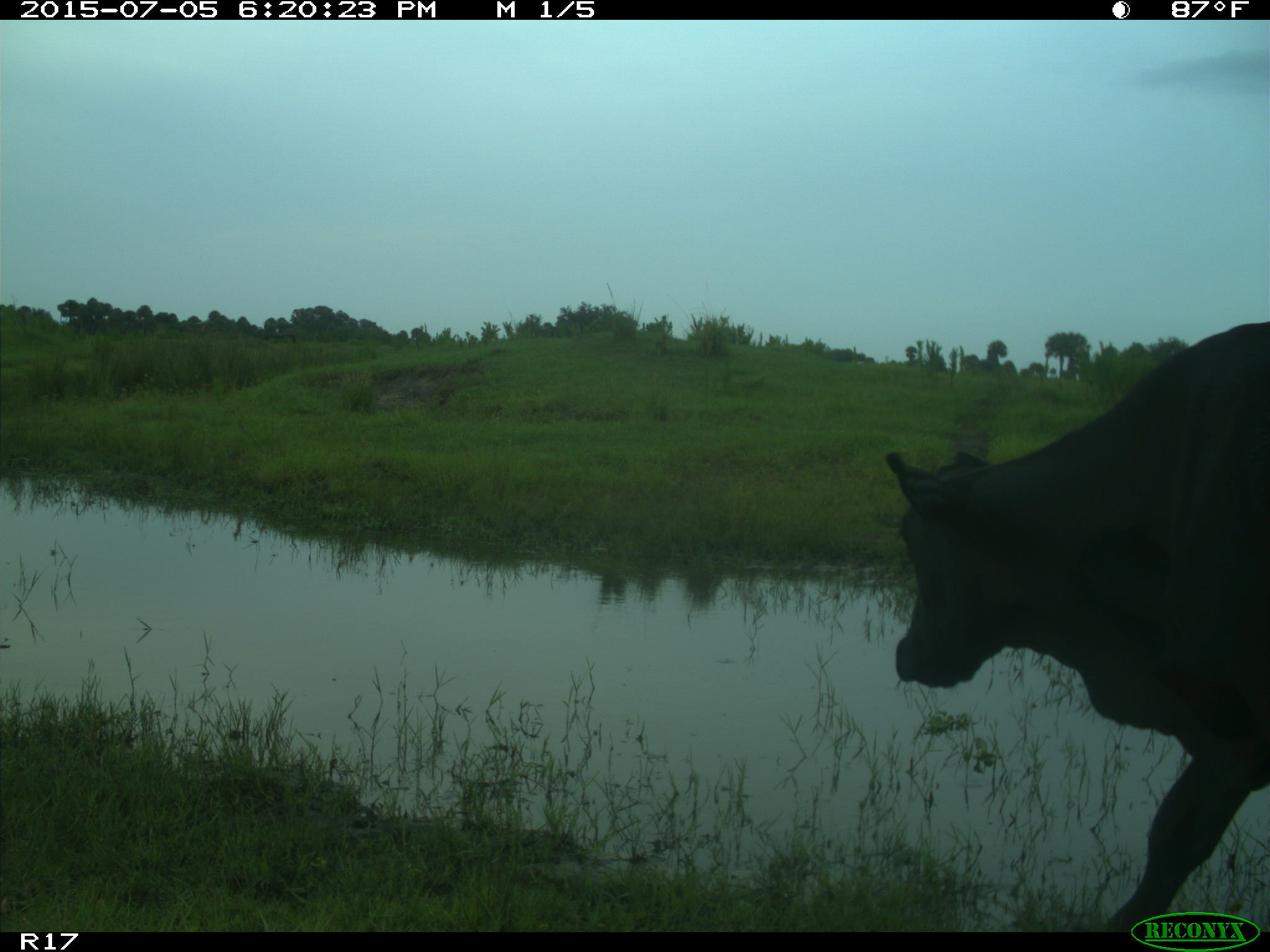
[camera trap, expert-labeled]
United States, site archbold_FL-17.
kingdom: Animalia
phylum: Chordata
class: Mammalia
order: Artiodactyla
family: Bovidae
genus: Bos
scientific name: Bos taurus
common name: domestic cow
Bos taurus (domestic cow).